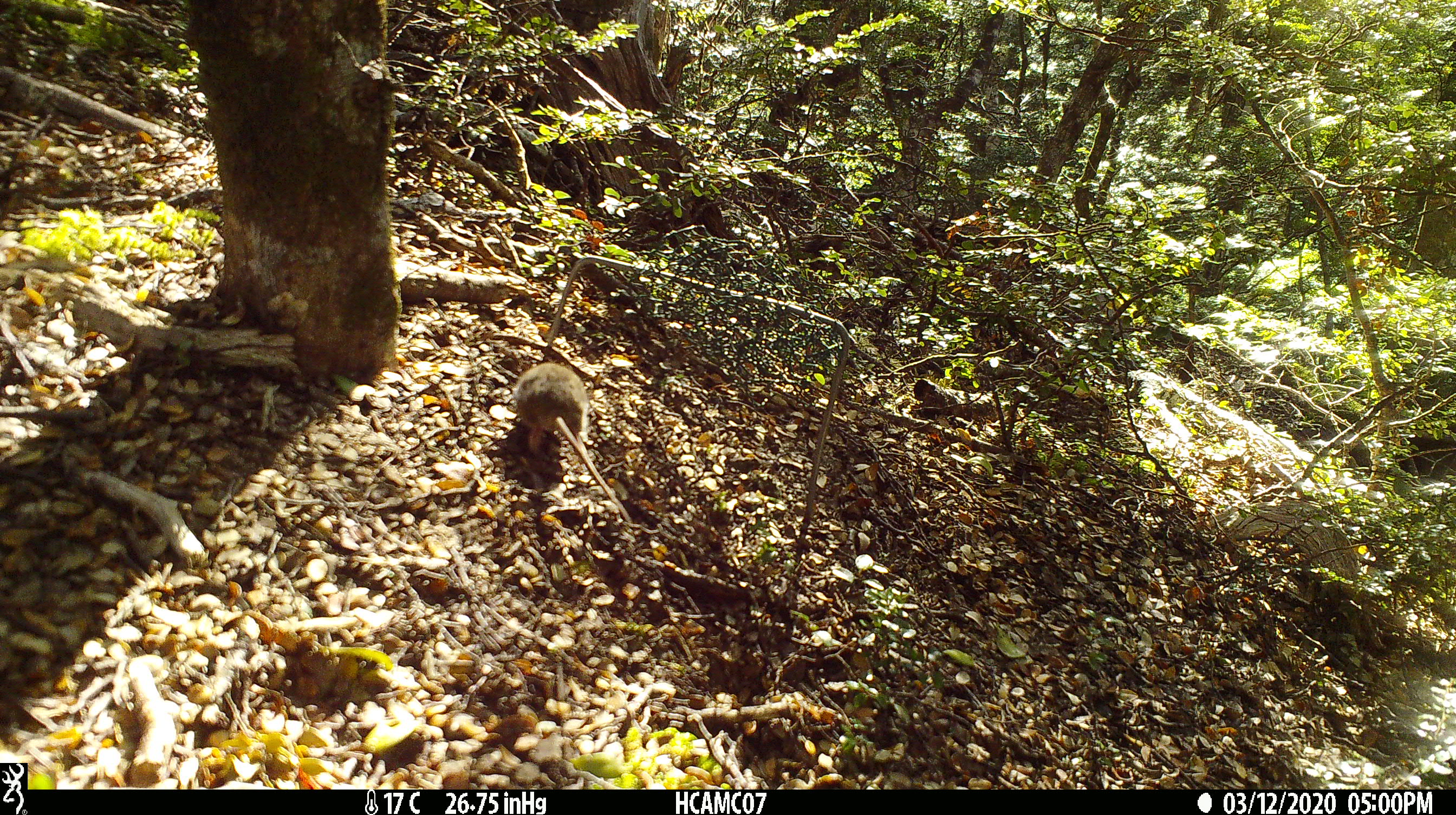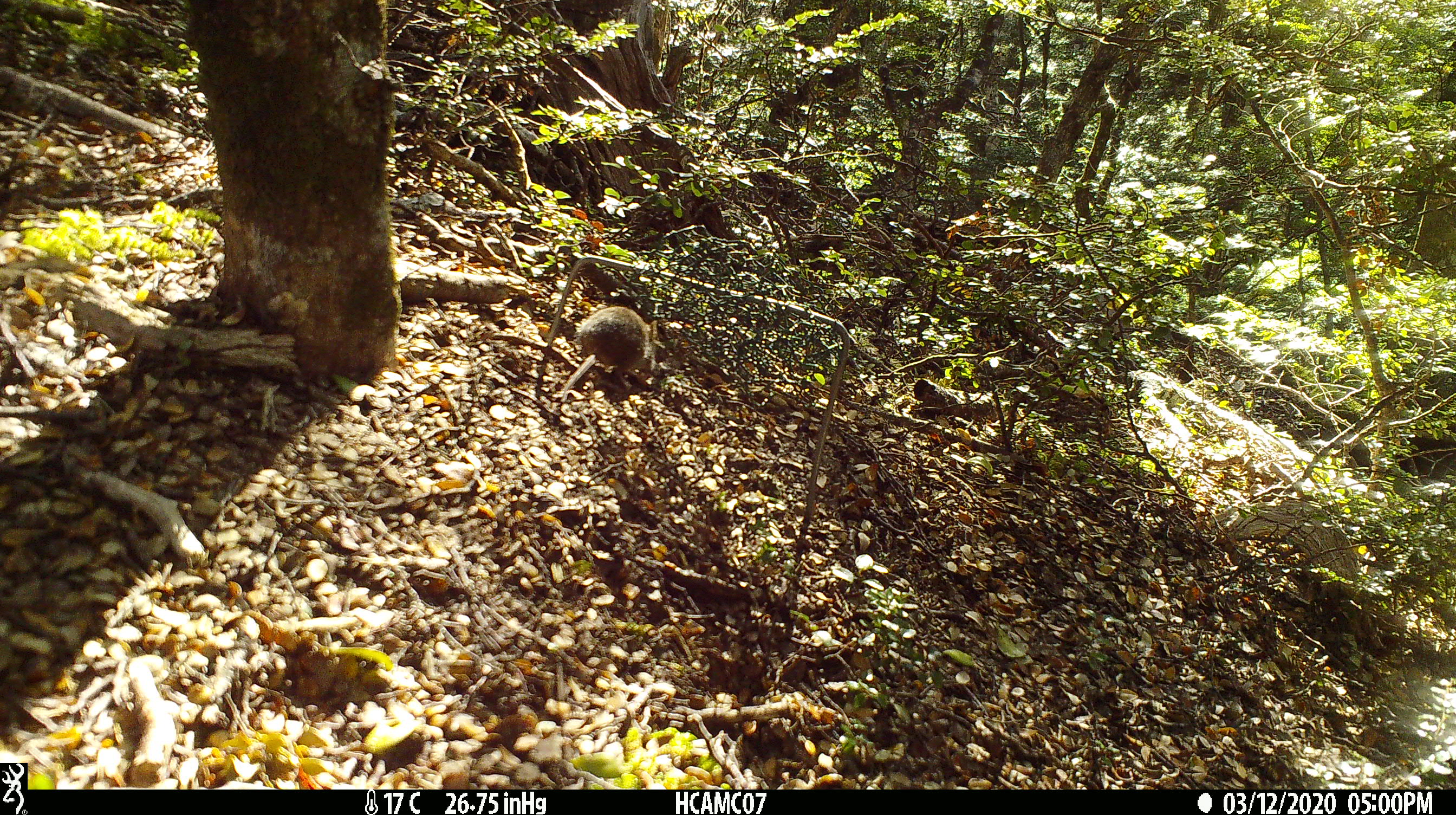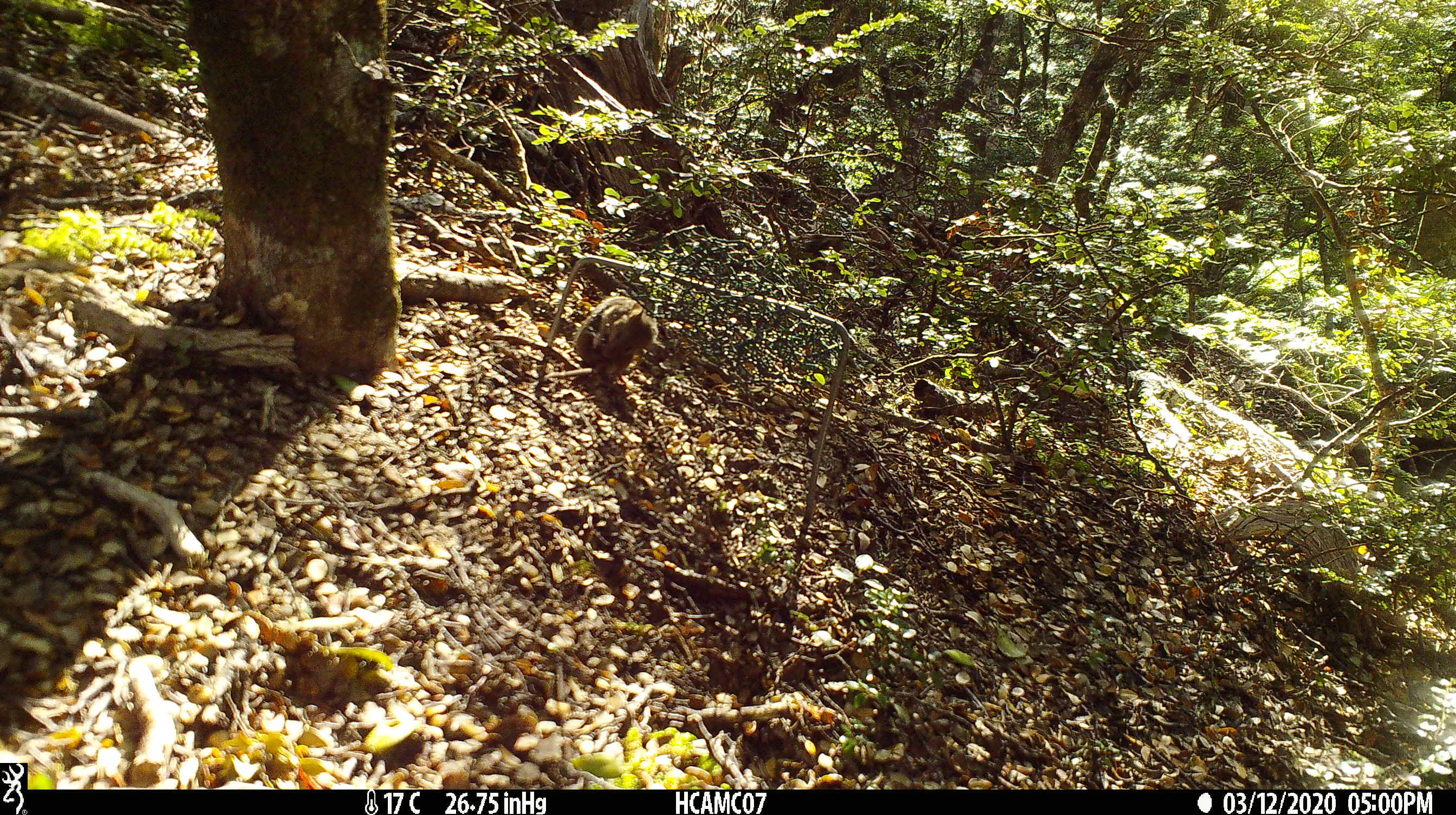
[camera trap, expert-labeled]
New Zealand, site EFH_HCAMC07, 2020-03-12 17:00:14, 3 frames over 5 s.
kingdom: Animalia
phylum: Chordata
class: Mammalia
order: Rodentia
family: Muridae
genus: Mus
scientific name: Mus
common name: mouse